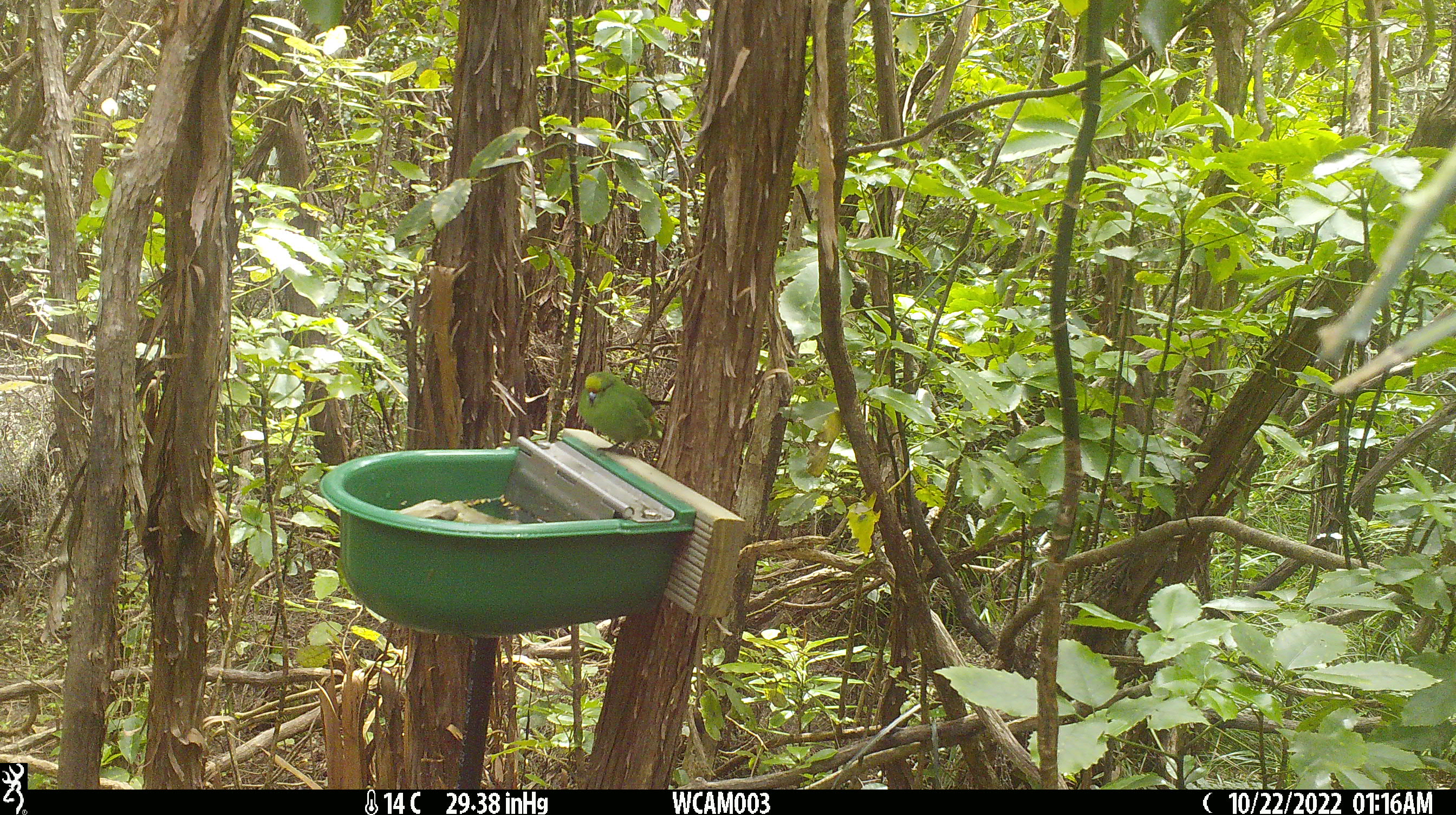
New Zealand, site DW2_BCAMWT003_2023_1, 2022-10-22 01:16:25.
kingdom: Animalia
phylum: Chordata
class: Aves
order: Psittaciformes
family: Psittaculidae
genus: Cyanoramphus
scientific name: Cyanoramphus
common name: parakeet